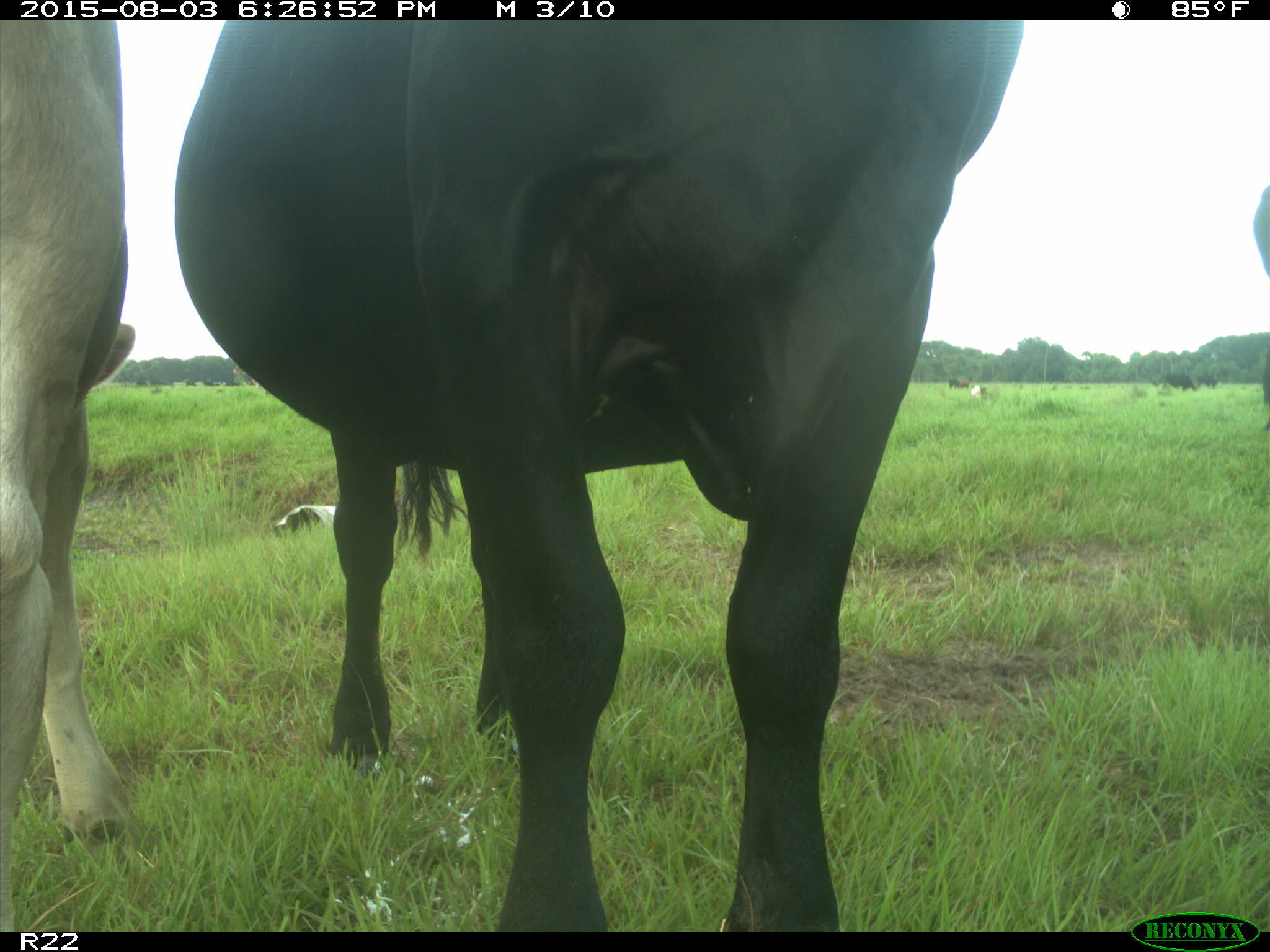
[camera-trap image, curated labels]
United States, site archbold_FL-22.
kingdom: Animalia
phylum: Chordata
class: Mammalia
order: Artiodactyla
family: Bovidae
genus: Bos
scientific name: Bos taurus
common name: domestic cow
Bos taurus (domestic cow).